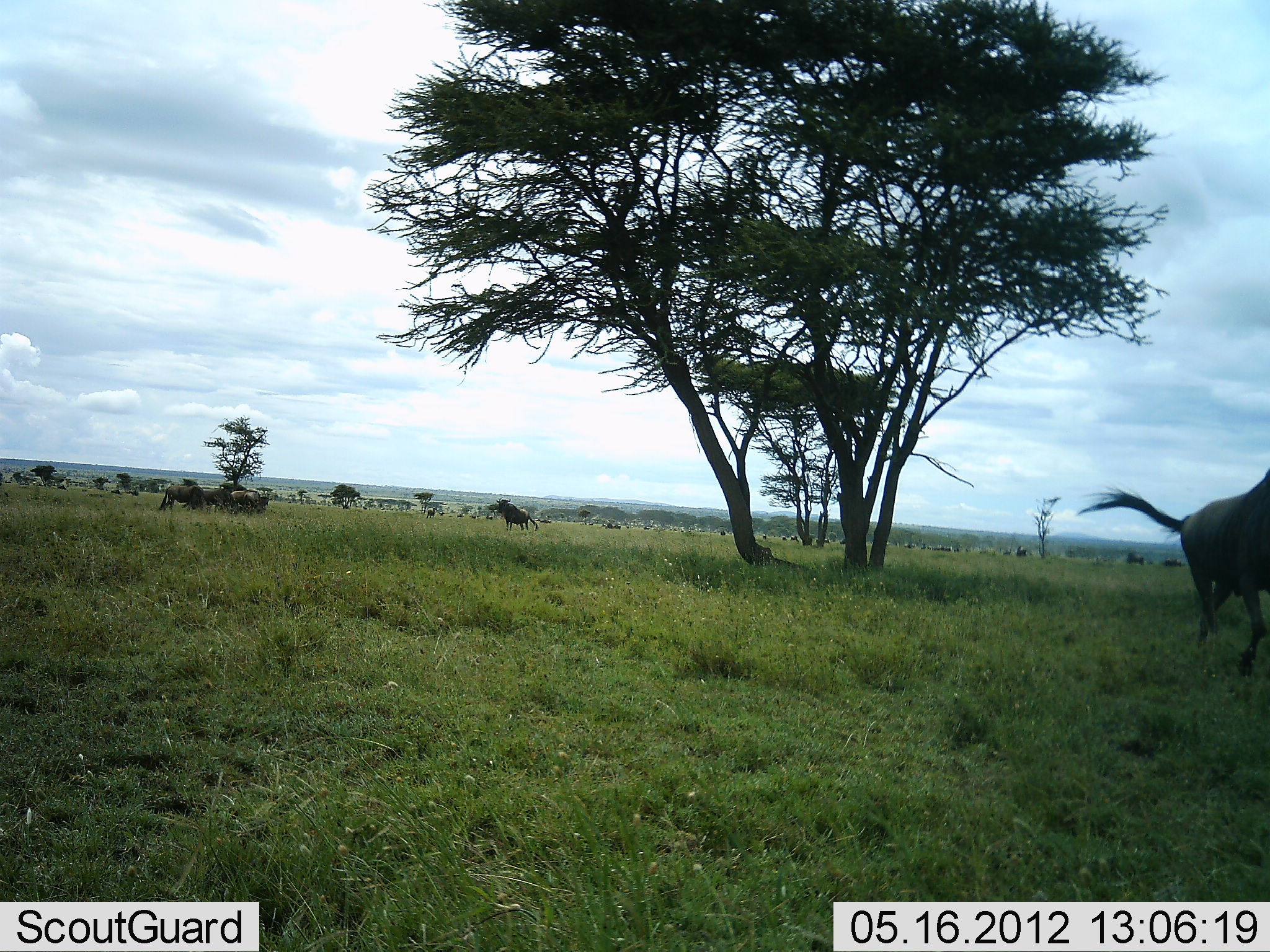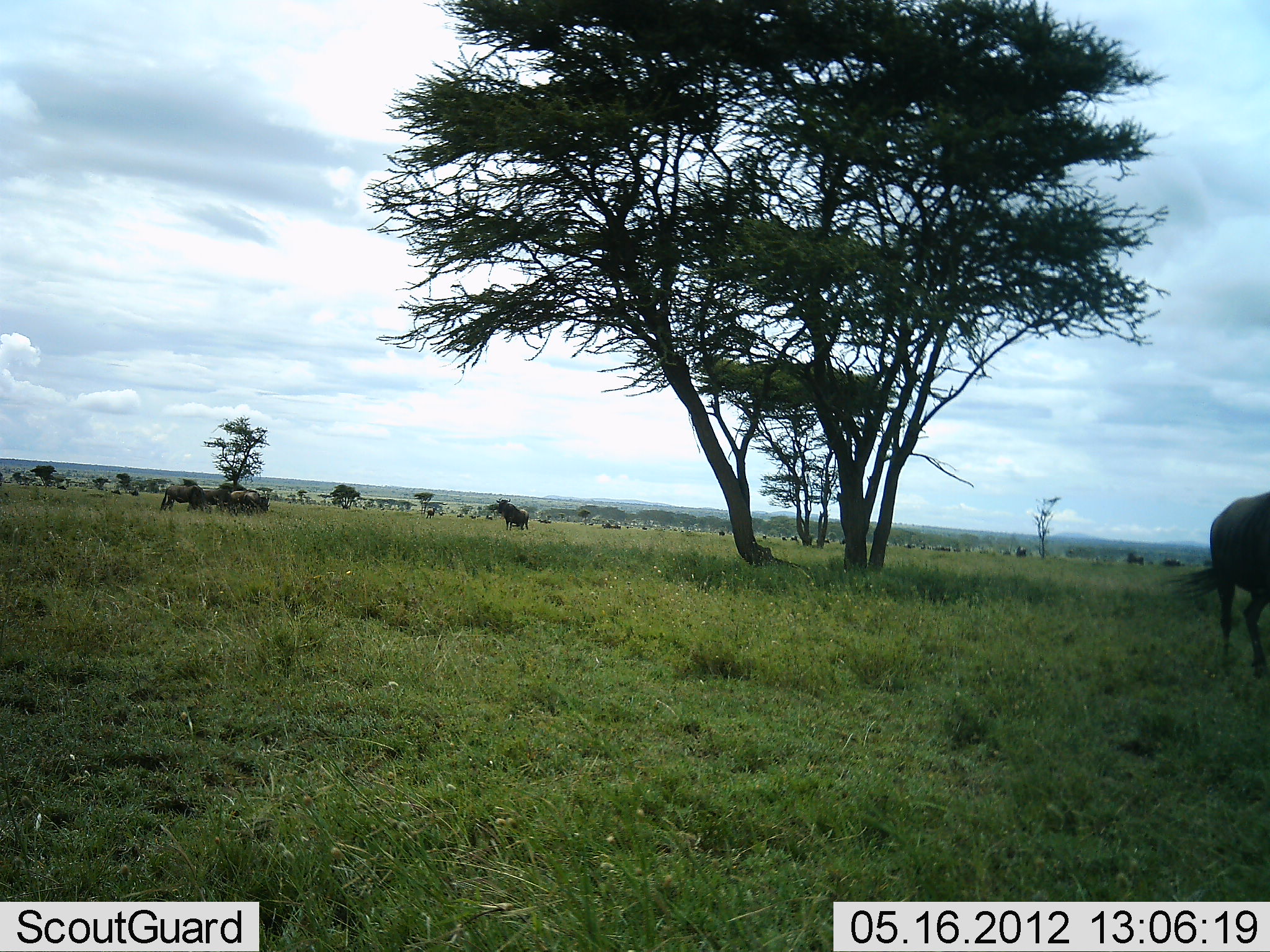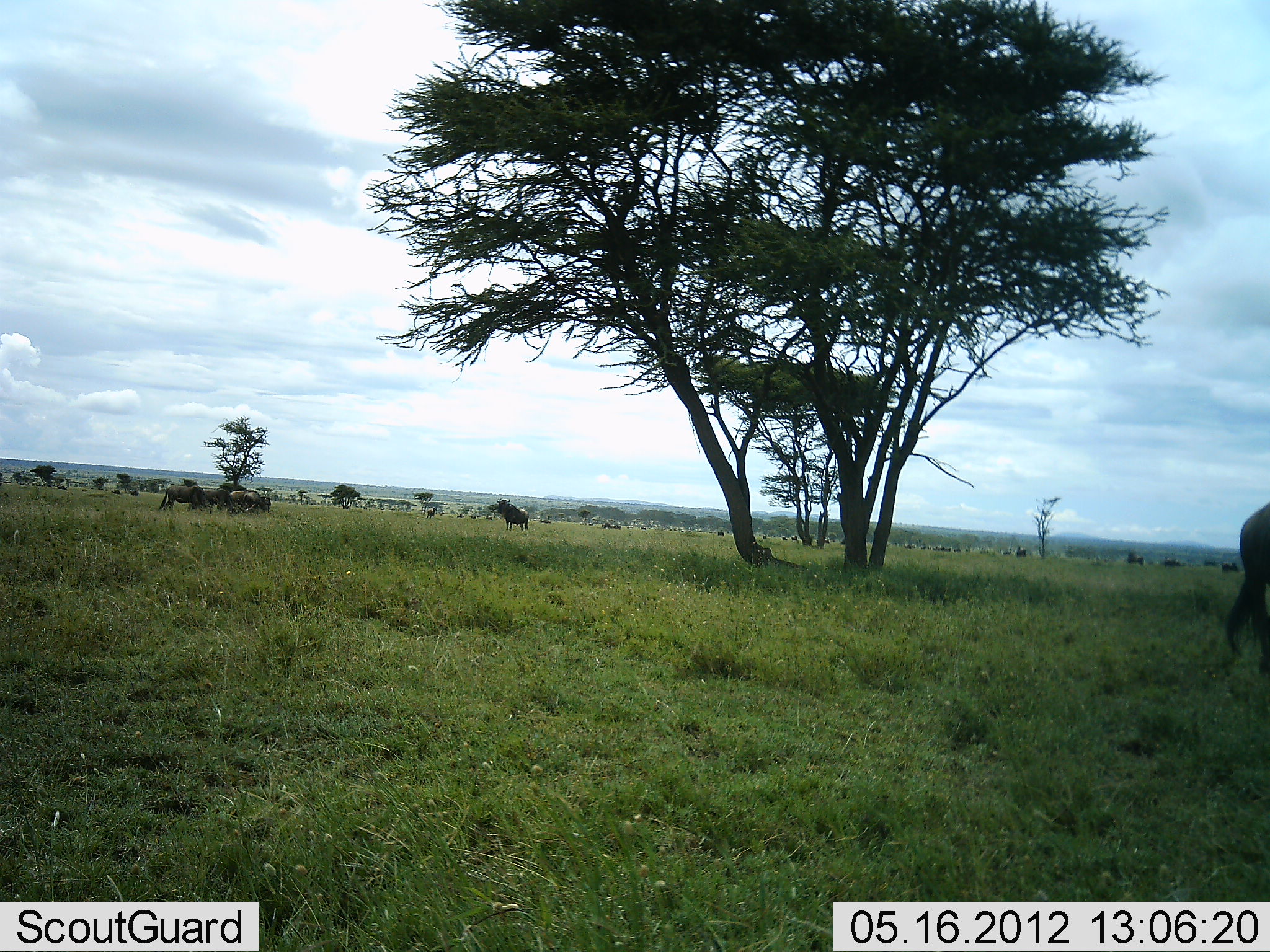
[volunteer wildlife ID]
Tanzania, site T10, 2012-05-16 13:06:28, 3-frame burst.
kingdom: Animalia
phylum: Chordata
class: Mammalia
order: Artiodactyla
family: Bovidae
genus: Connochaetes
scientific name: Connochaetes taurinus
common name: blue wildebeest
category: wildebeest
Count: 8.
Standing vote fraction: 82%.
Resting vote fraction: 0%.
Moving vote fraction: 91%.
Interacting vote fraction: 0%.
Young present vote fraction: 0%.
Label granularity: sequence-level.